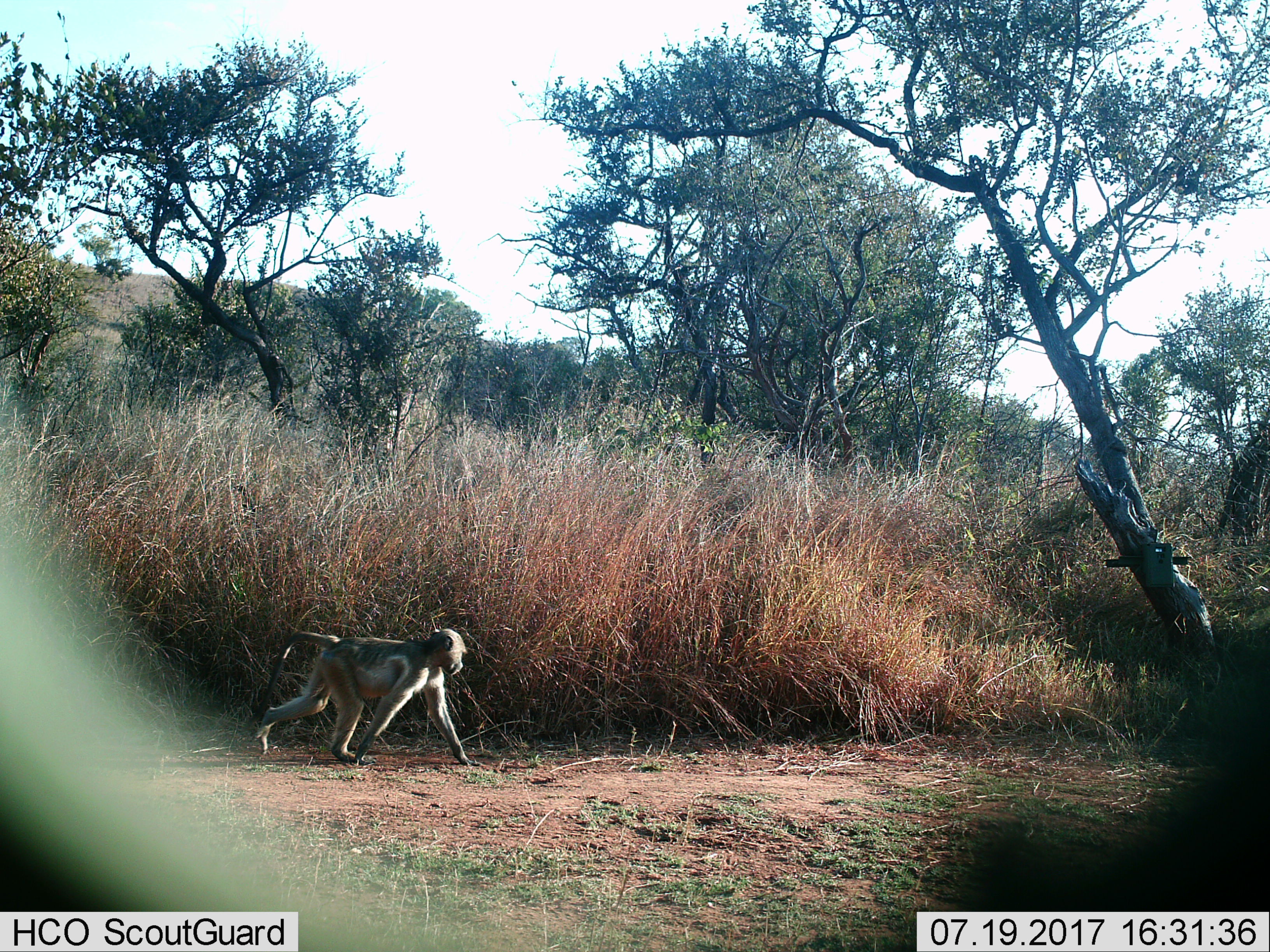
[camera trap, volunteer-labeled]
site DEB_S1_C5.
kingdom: Animalia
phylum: Chordata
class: Mammalia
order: Primates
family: Cercopithecidae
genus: Papio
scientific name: Papio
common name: baboon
Baboon (Papio), count 1. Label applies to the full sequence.